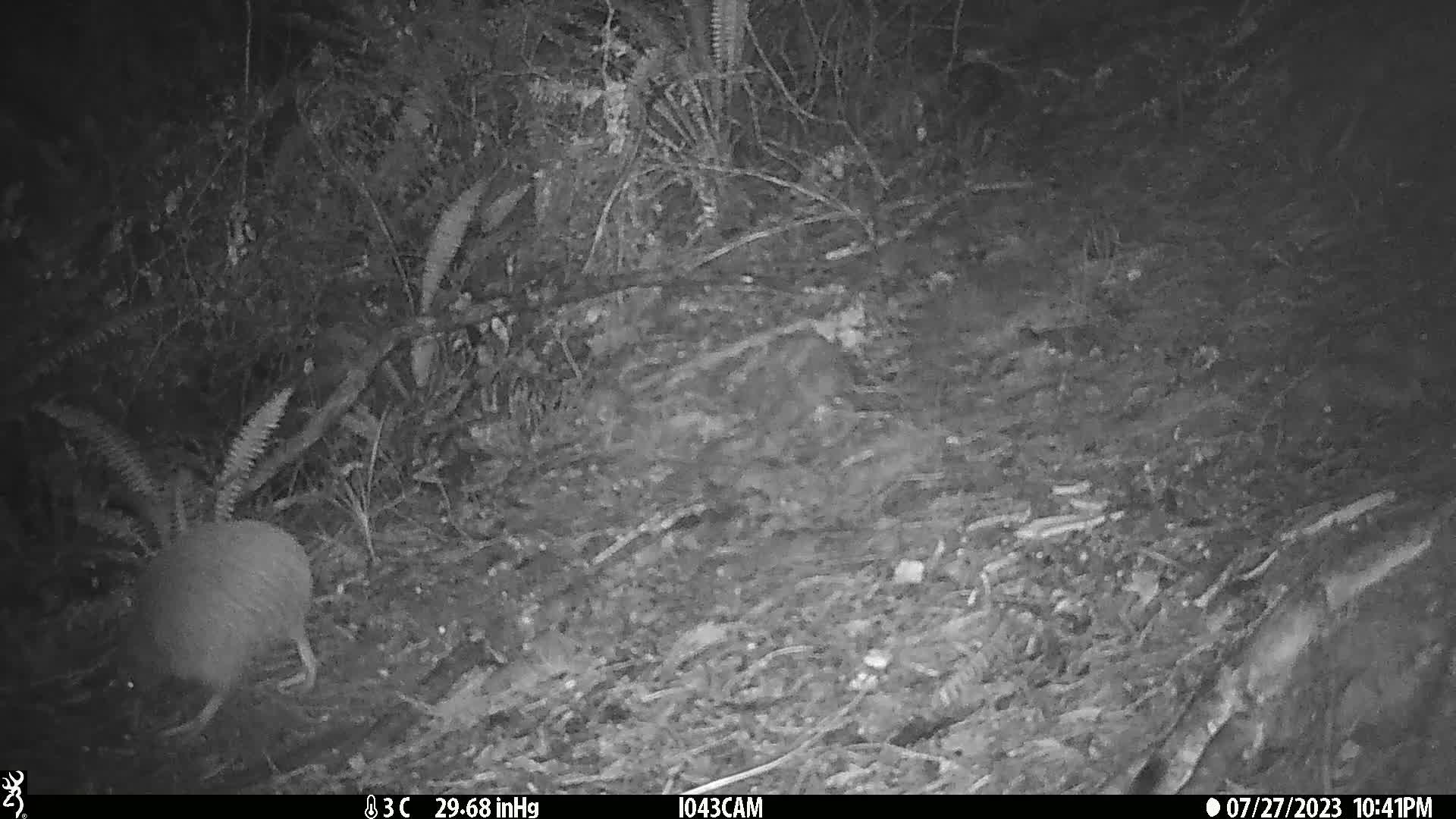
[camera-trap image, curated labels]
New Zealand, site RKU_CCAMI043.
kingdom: Animalia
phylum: Chordata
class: Aves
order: Apterygiformes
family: Apterygidae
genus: Apteryx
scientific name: Apteryx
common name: kiwi